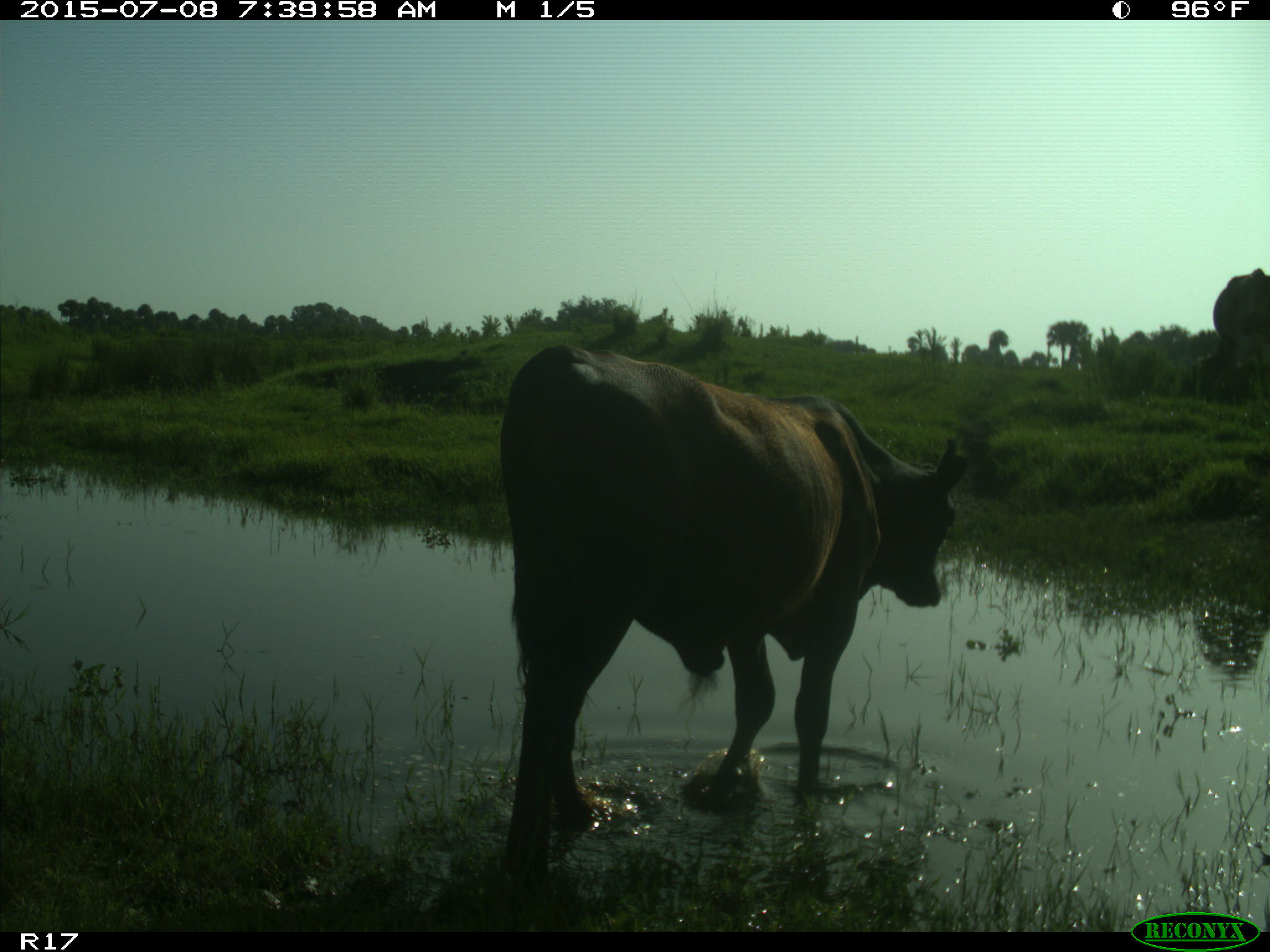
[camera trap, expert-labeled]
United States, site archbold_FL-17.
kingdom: Animalia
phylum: Chordata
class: Mammalia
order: Artiodactyla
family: Bovidae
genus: Bos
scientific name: Bos taurus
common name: domestic cow